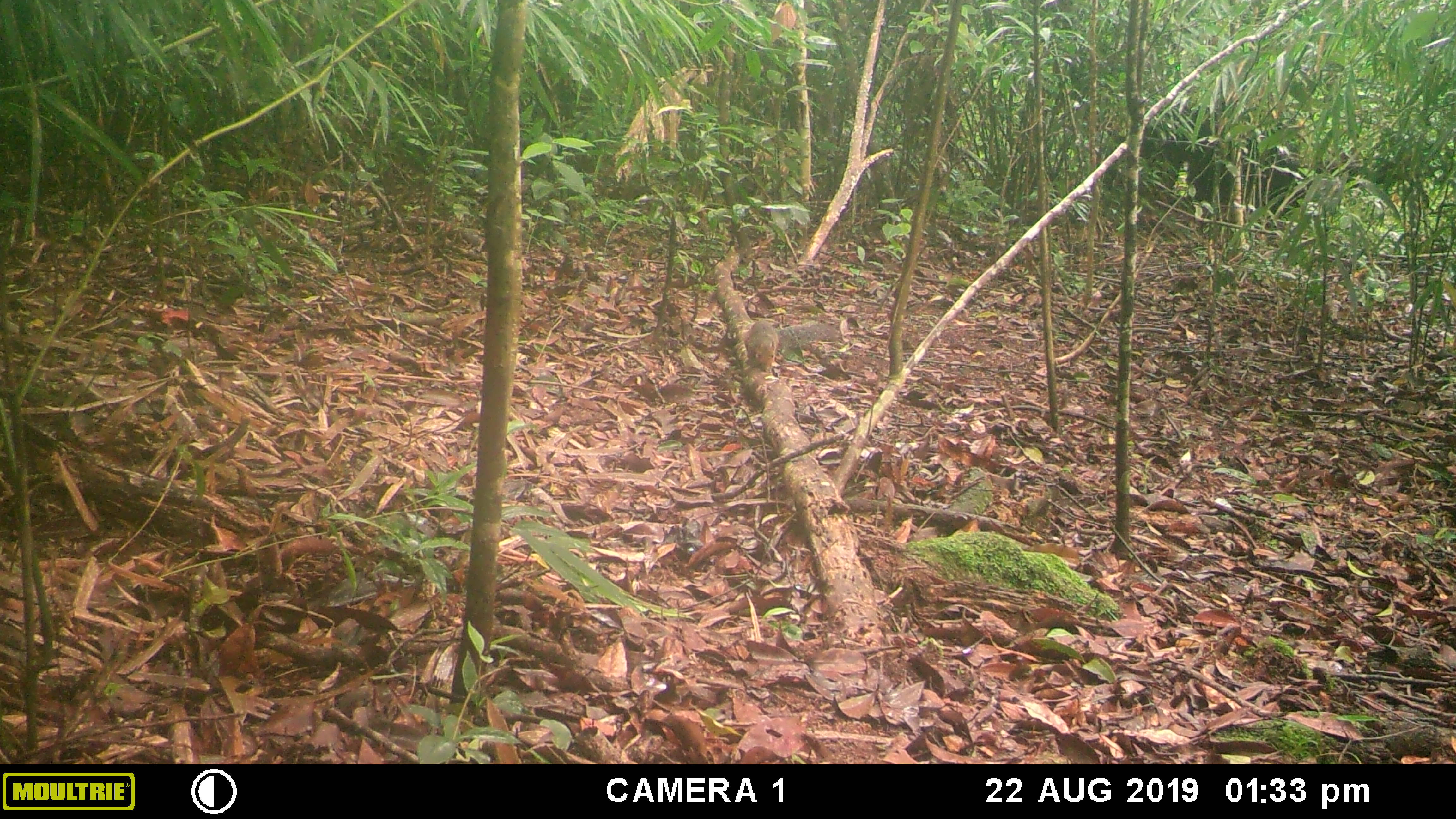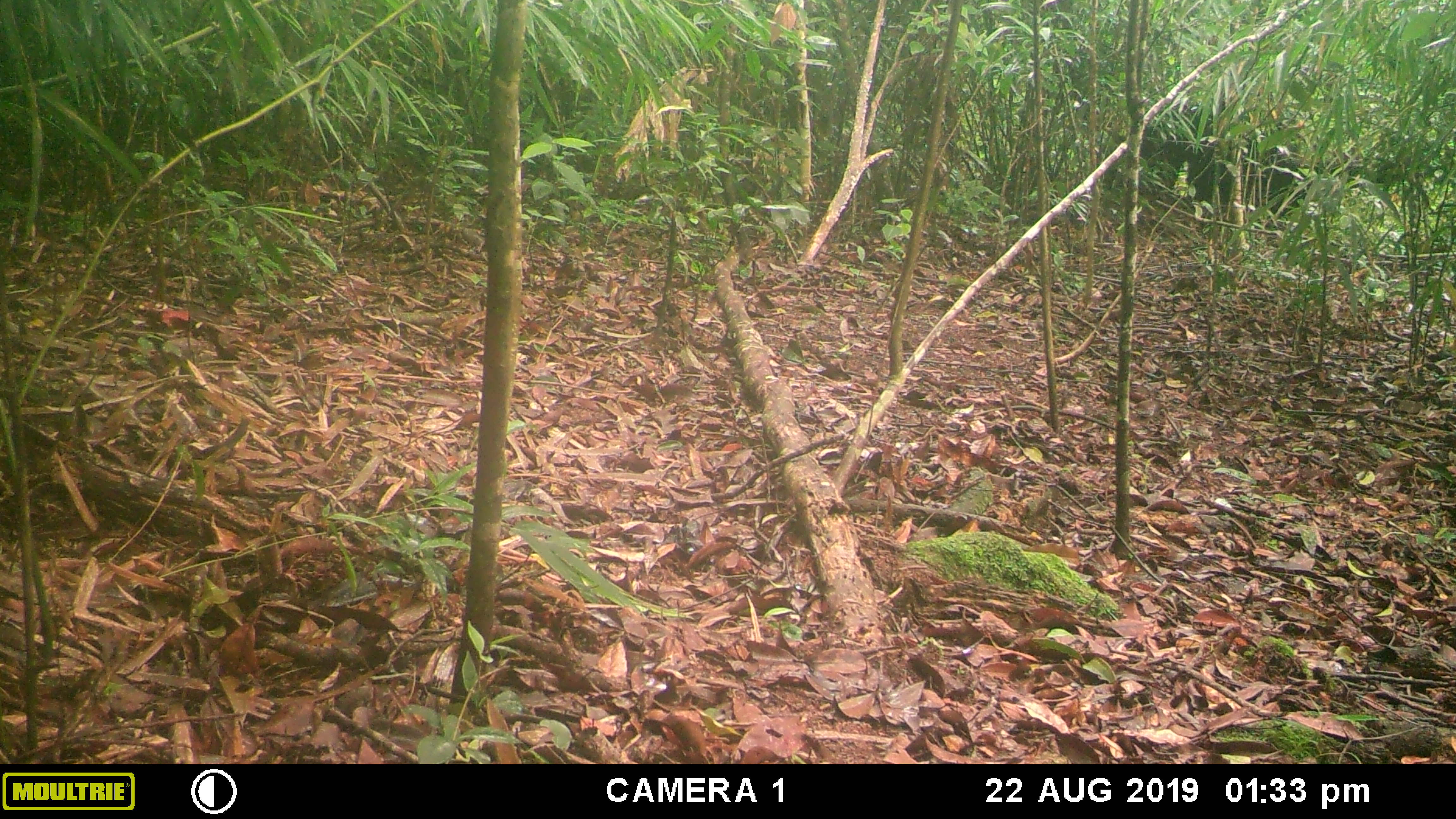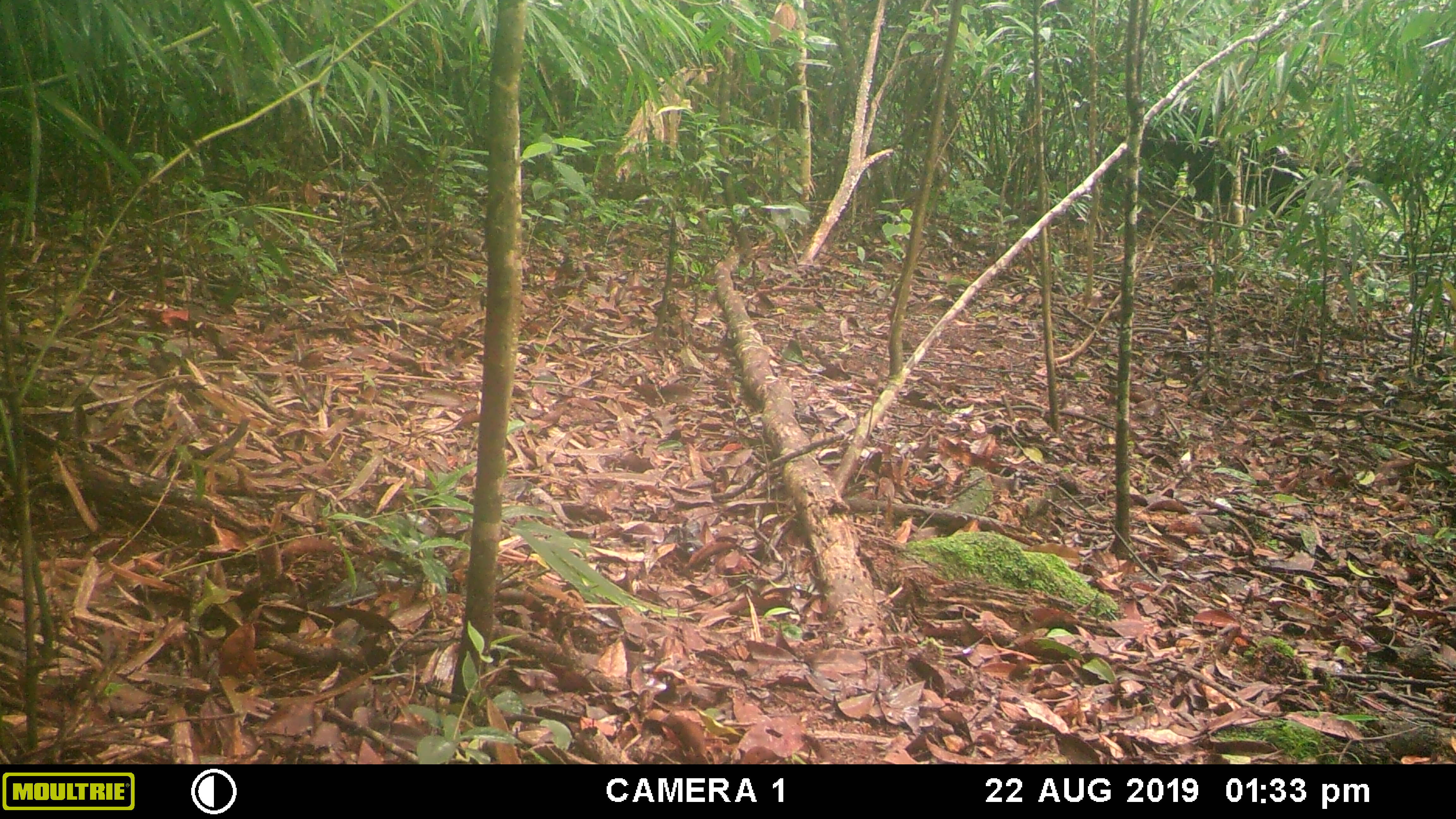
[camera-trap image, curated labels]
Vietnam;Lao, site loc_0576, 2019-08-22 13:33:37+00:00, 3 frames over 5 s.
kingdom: Animalia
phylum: Chordata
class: Mammalia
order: Rodentia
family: Sciuridae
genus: Dremomys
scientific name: Dremomys rufigenis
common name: red-cheeked squirrel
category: red cheeked squirrel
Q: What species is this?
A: Red cheeked squirrel (red-cheeked squirrel) (Dremomys rufigenis).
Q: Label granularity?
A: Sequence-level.